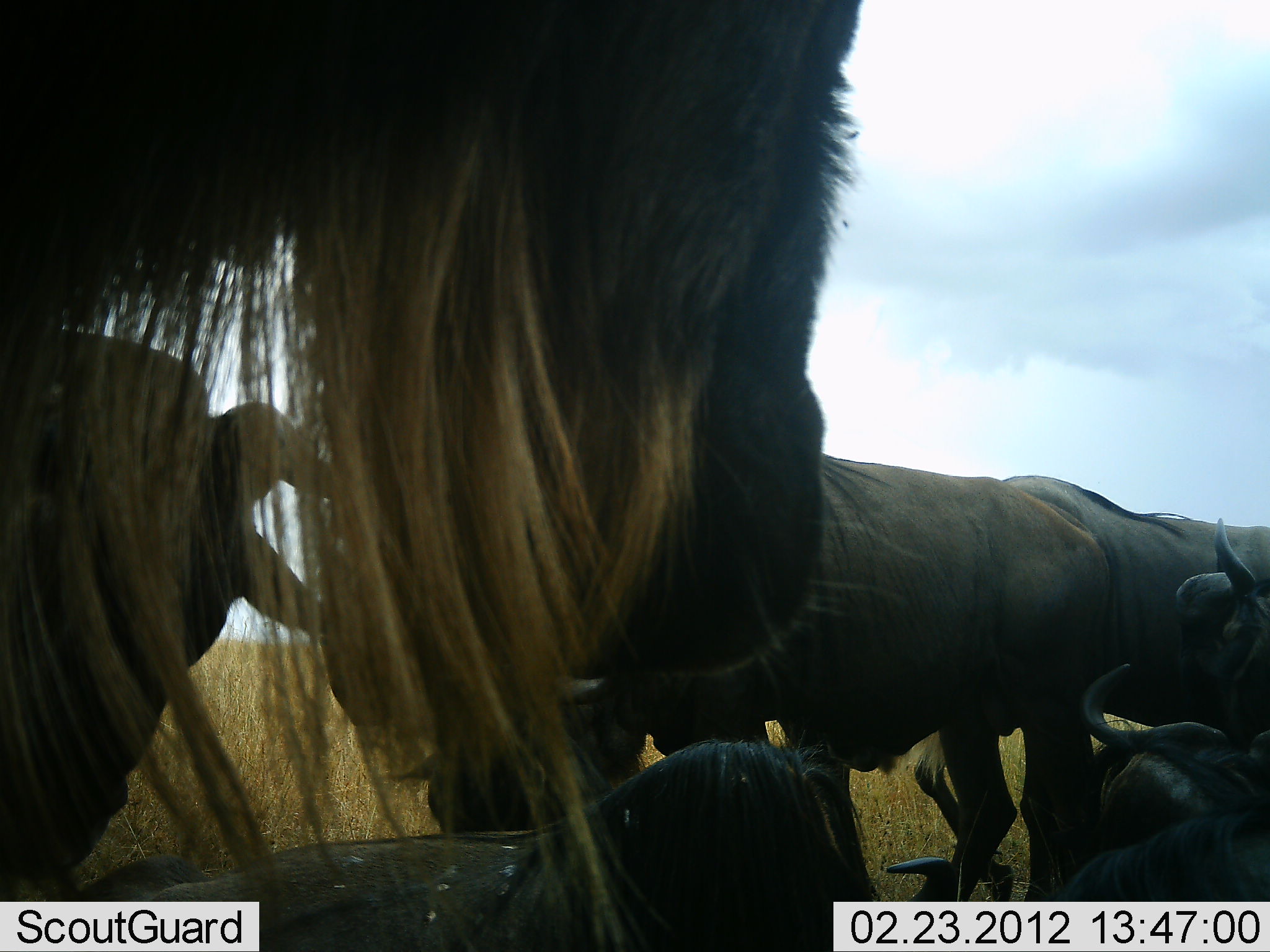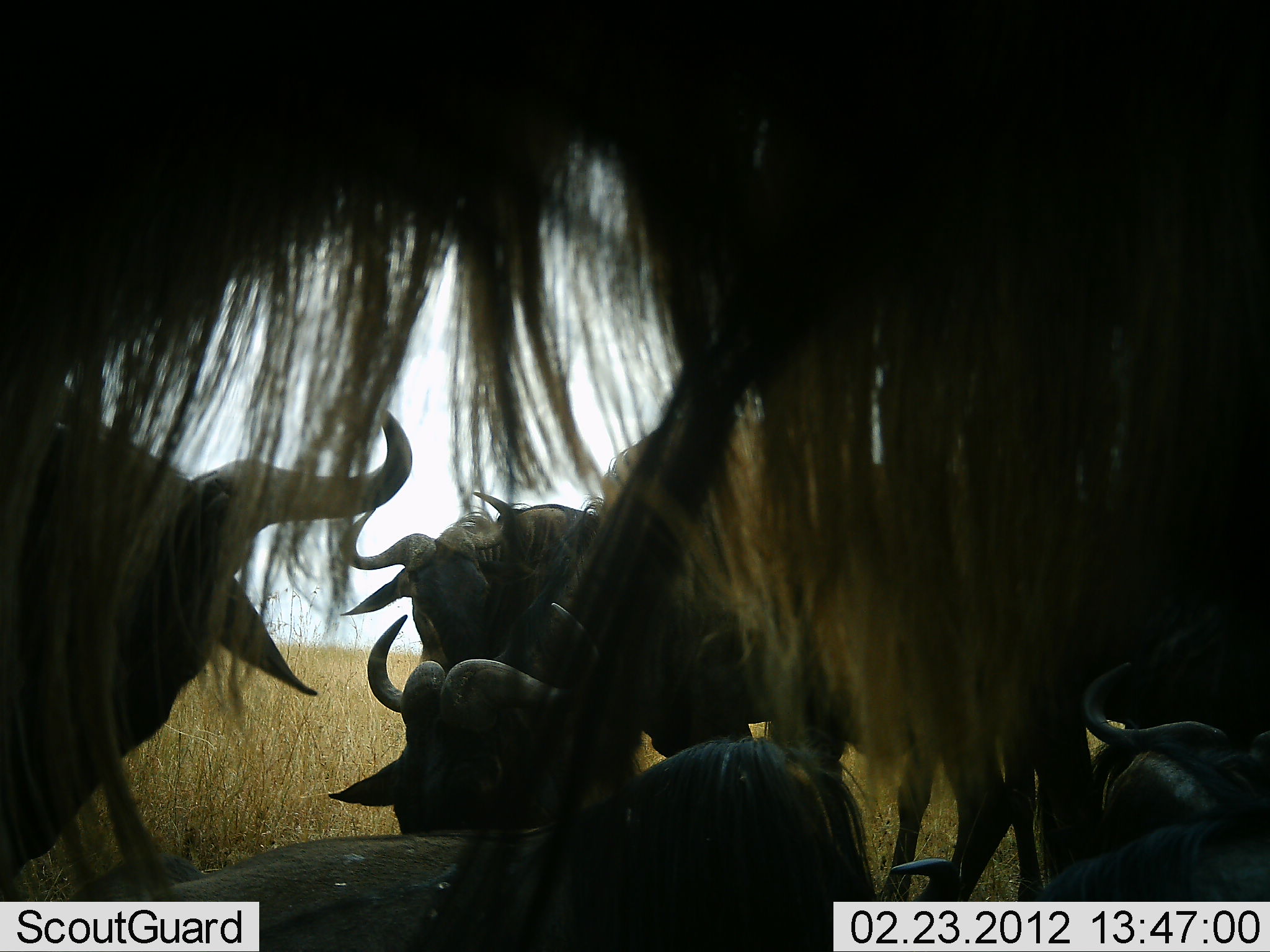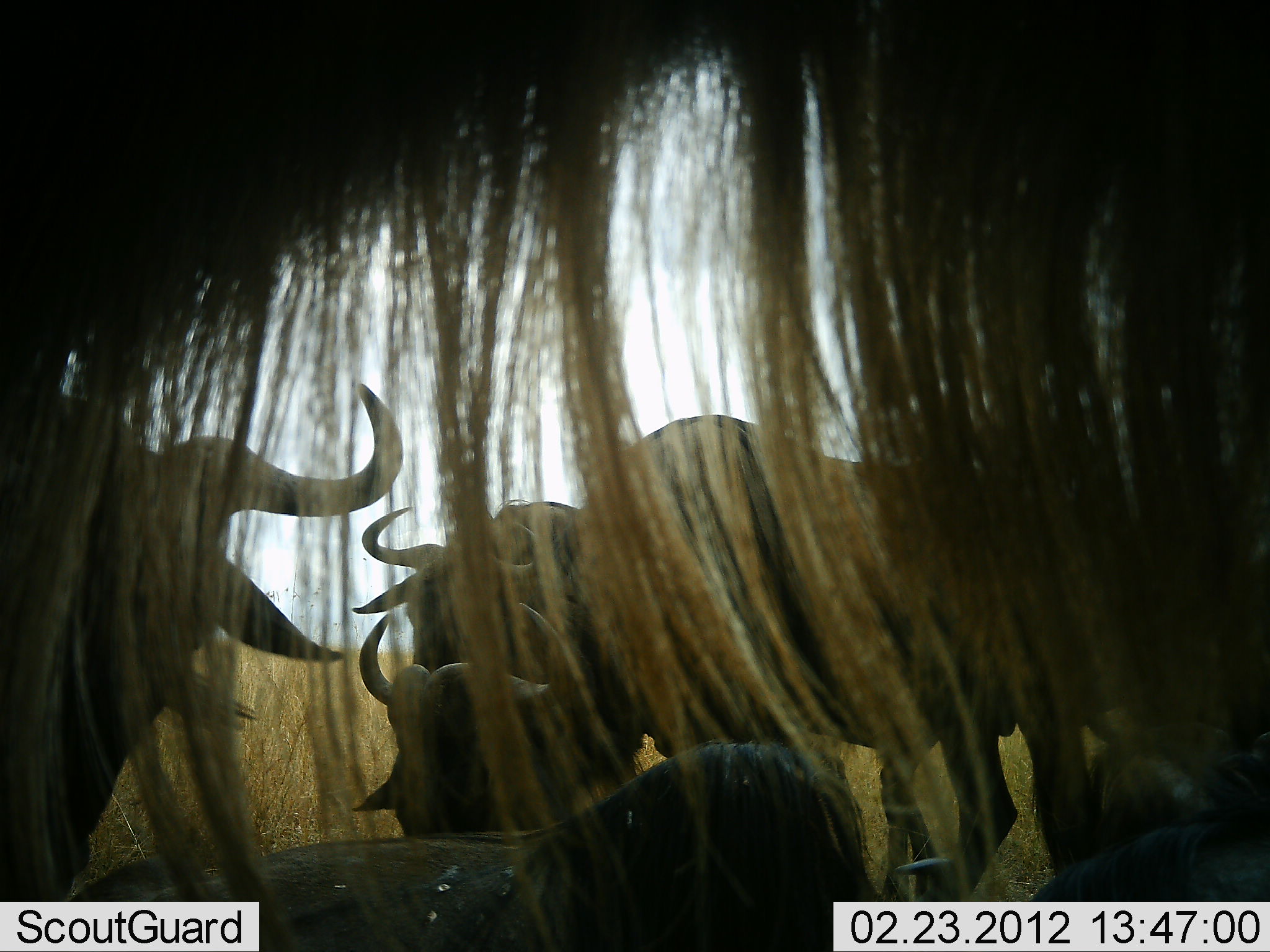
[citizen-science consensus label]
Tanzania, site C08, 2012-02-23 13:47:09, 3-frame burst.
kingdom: Animalia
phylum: Chordata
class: Mammalia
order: Artiodactyla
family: Bovidae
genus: Connochaetes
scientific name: Connochaetes taurinus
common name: blue wildebeest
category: wildebeest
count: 7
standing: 83%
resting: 91%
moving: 30%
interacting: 13%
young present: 0%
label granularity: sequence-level